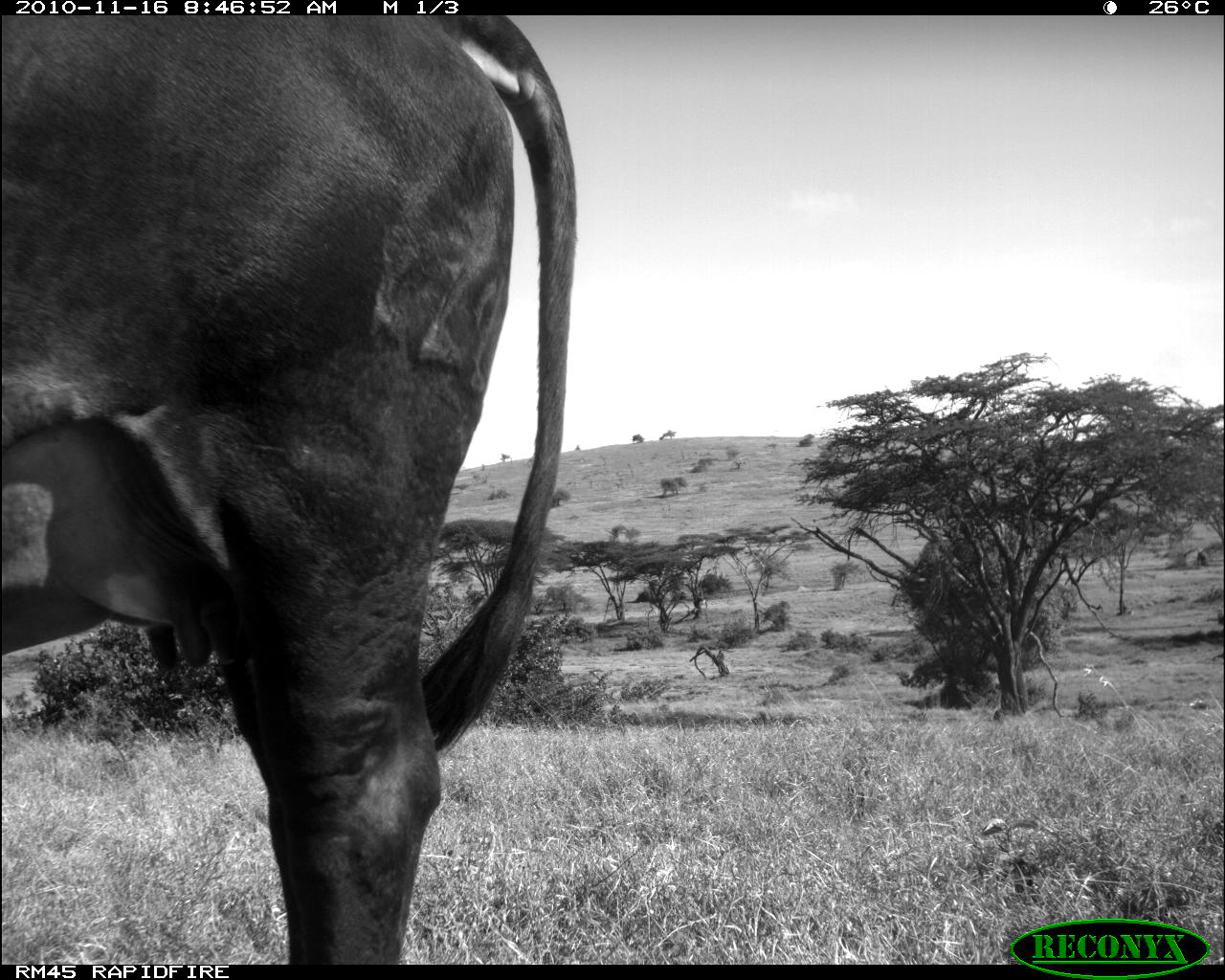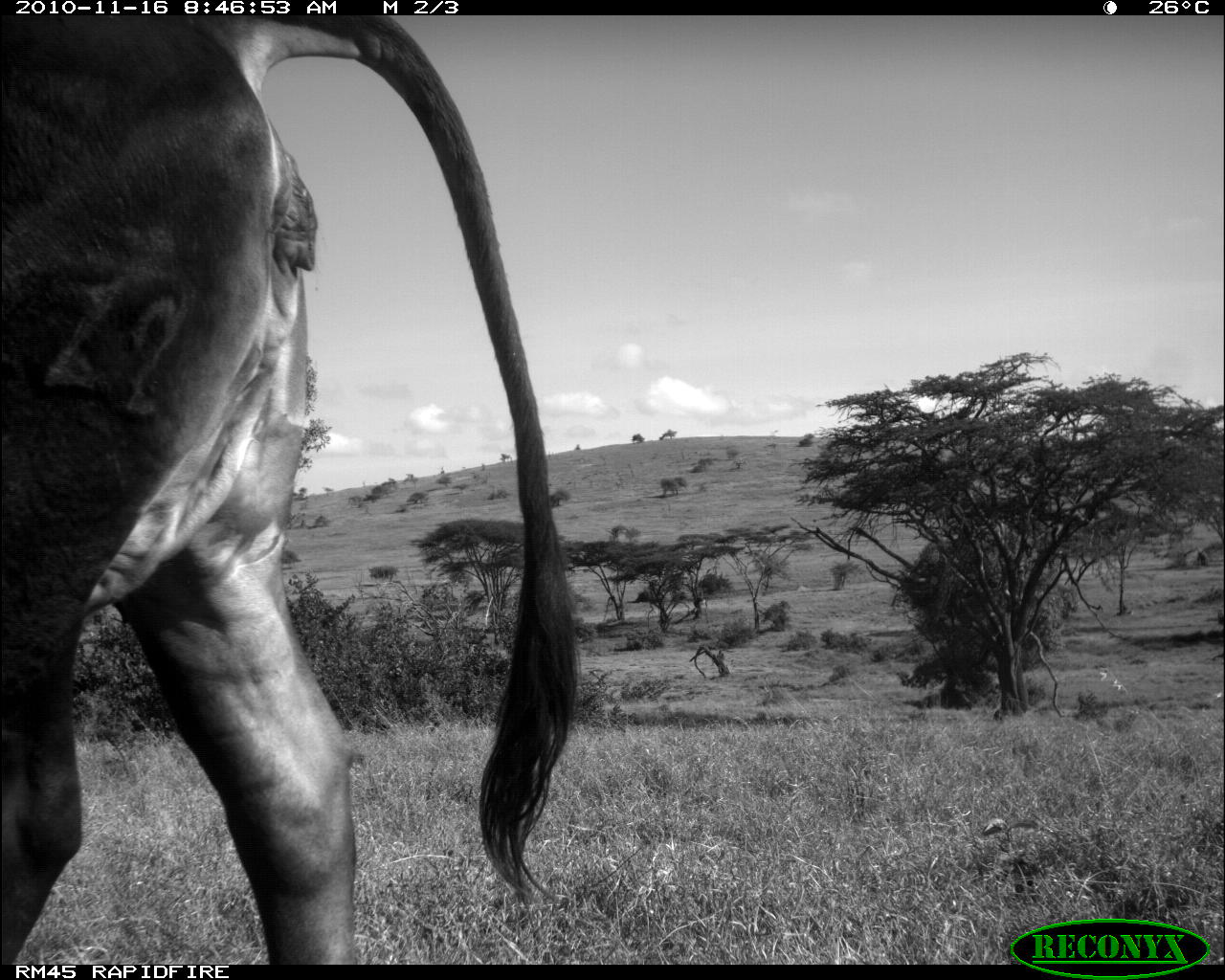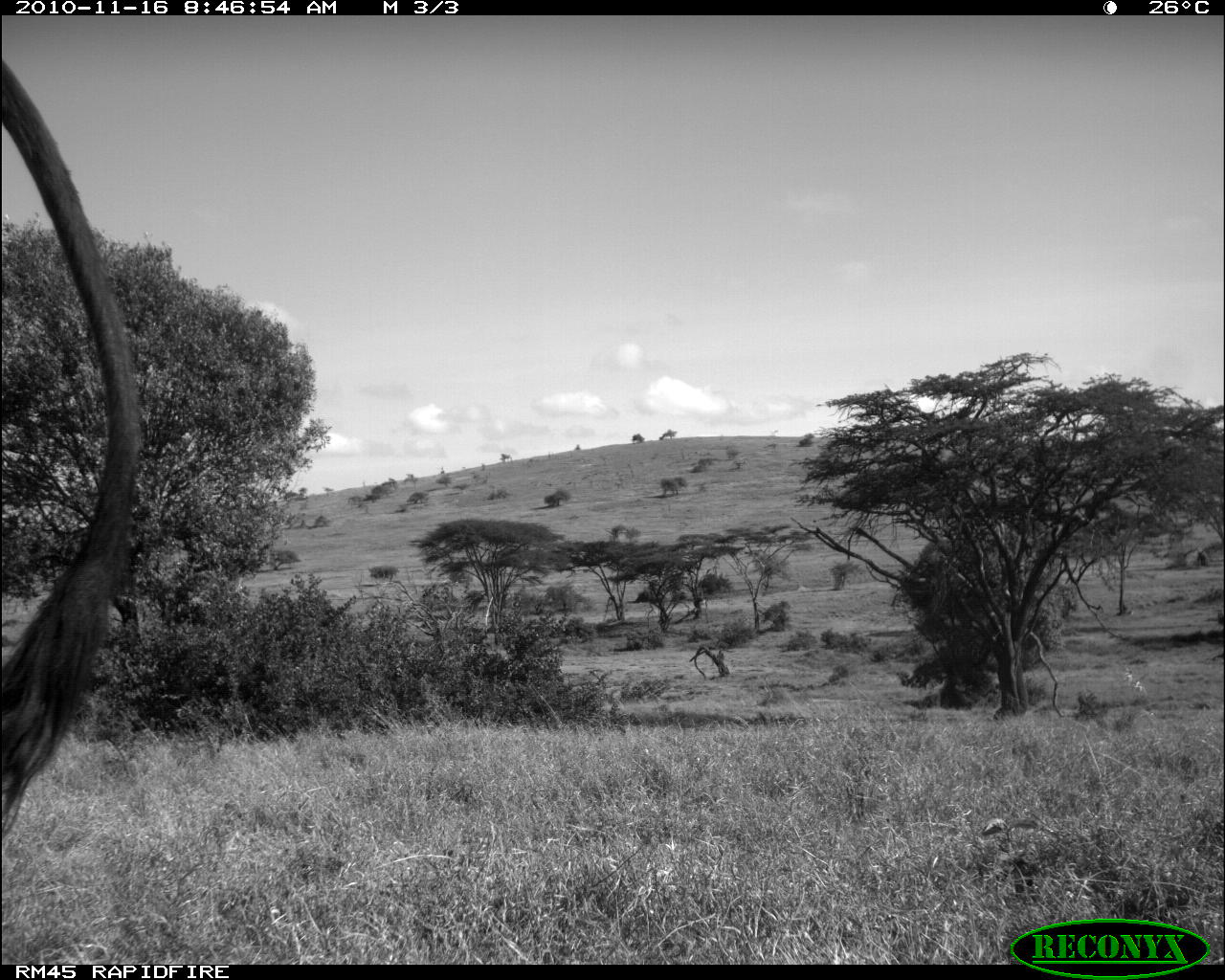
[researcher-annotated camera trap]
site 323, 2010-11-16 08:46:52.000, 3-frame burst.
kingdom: Animalia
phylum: Chordata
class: Mammalia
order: Artiodactyla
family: Bovidae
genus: Bos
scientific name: Bos taurus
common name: domestic cattle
Bos taurus (domestic cattle), count 1.